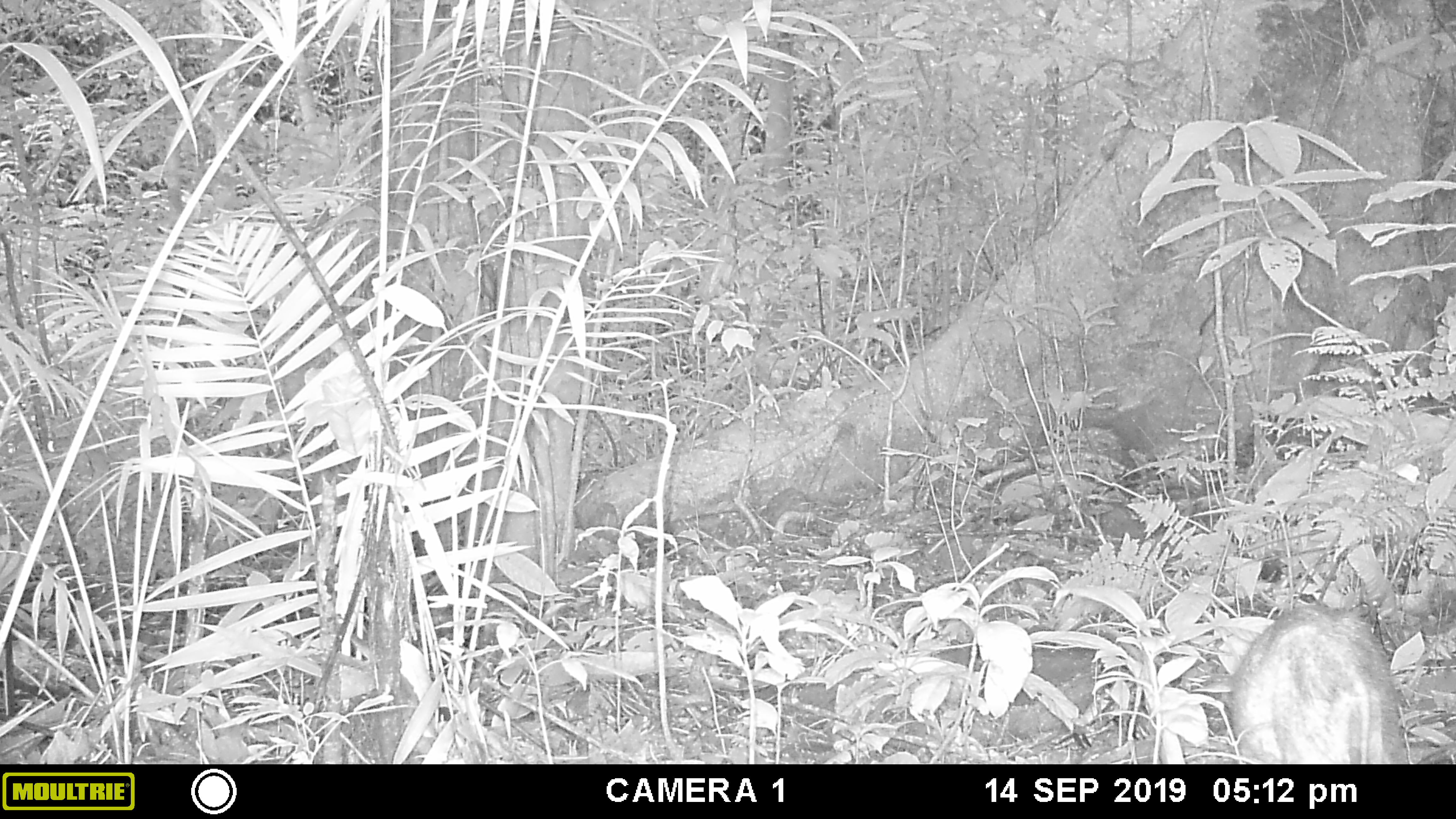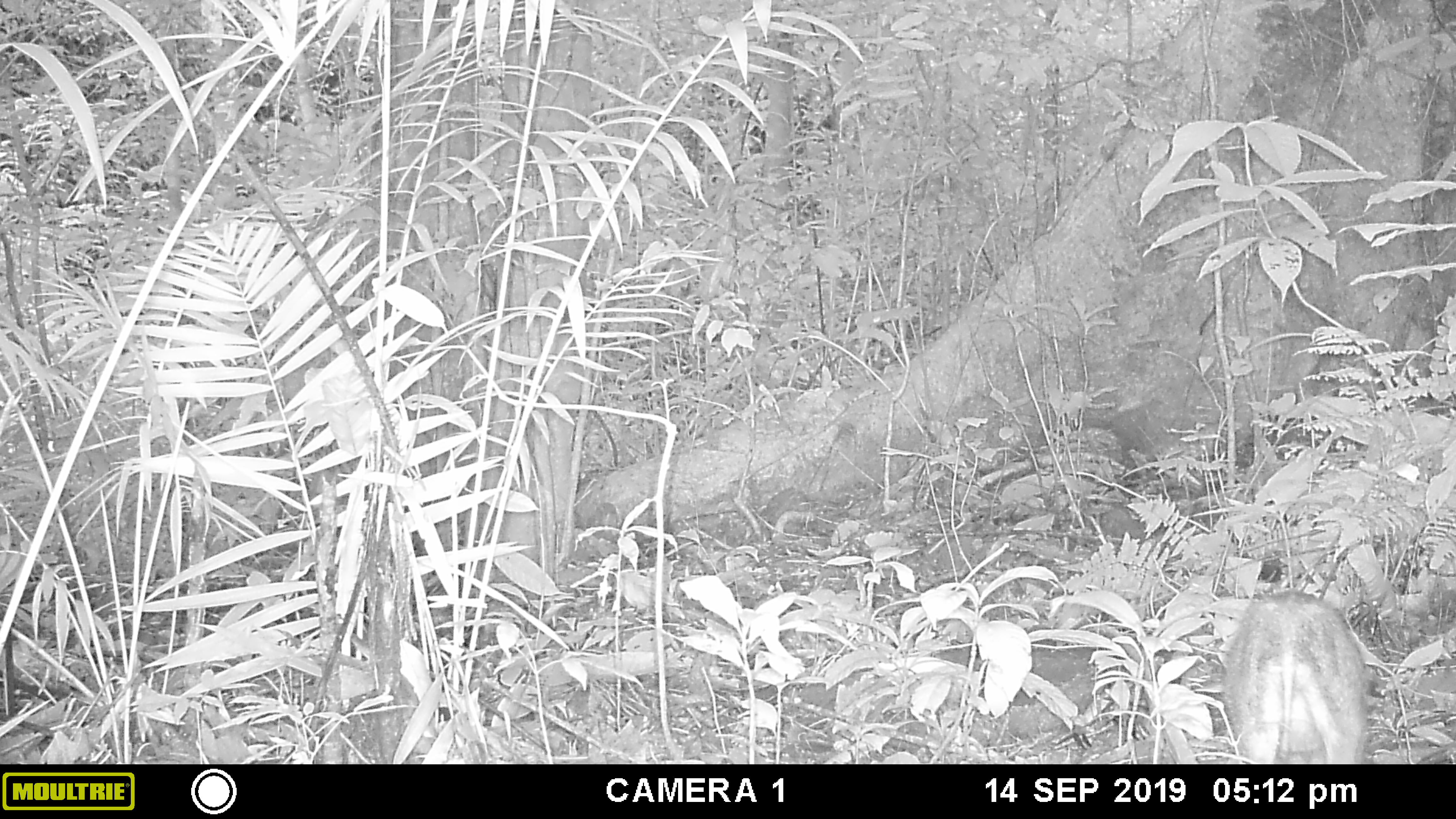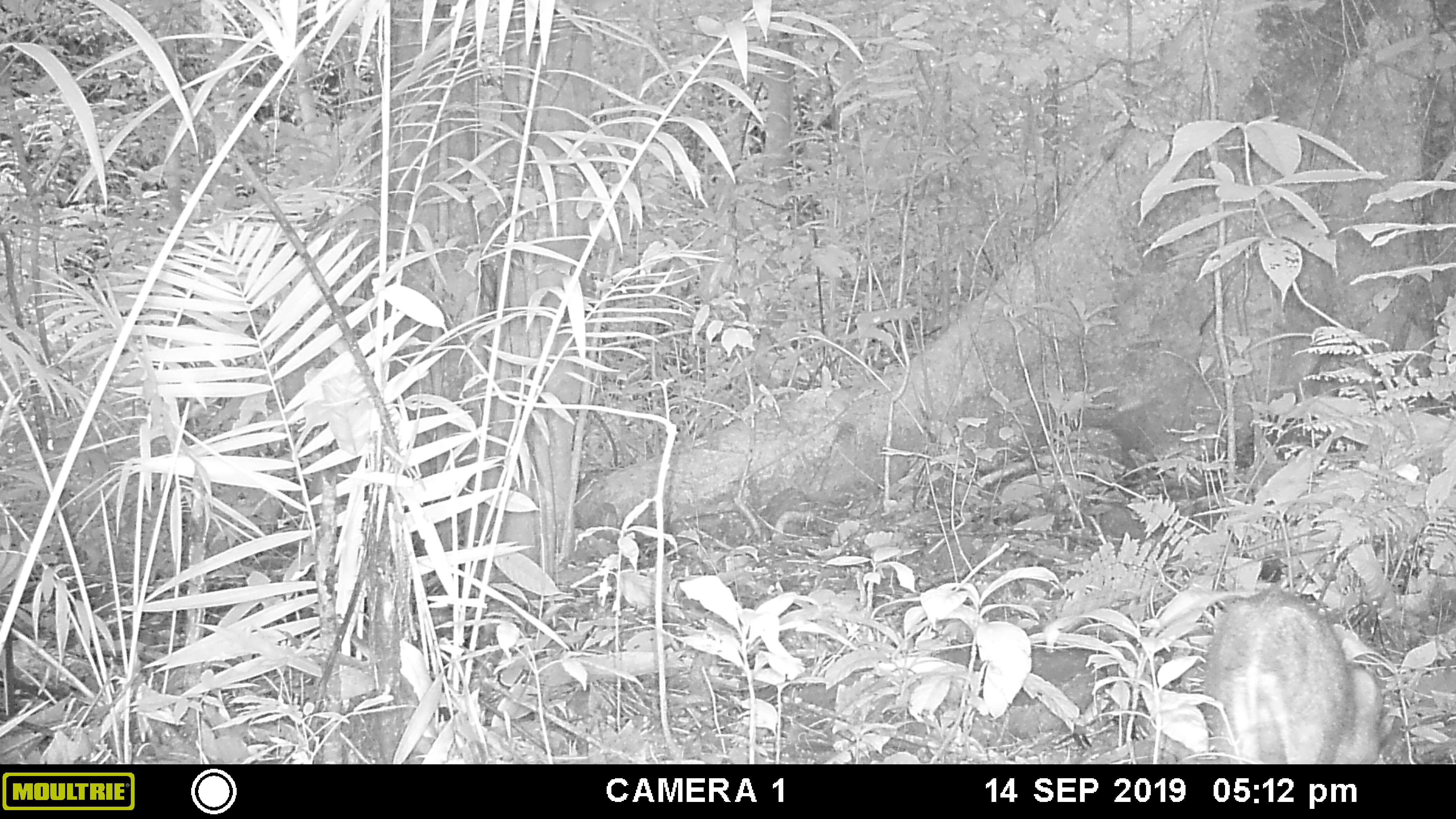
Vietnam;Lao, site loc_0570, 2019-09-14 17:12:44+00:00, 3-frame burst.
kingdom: Animalia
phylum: Chordata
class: Mammalia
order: Artiodactyla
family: Suidae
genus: Sus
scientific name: Sus scrofa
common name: eurasian wild pig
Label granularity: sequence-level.